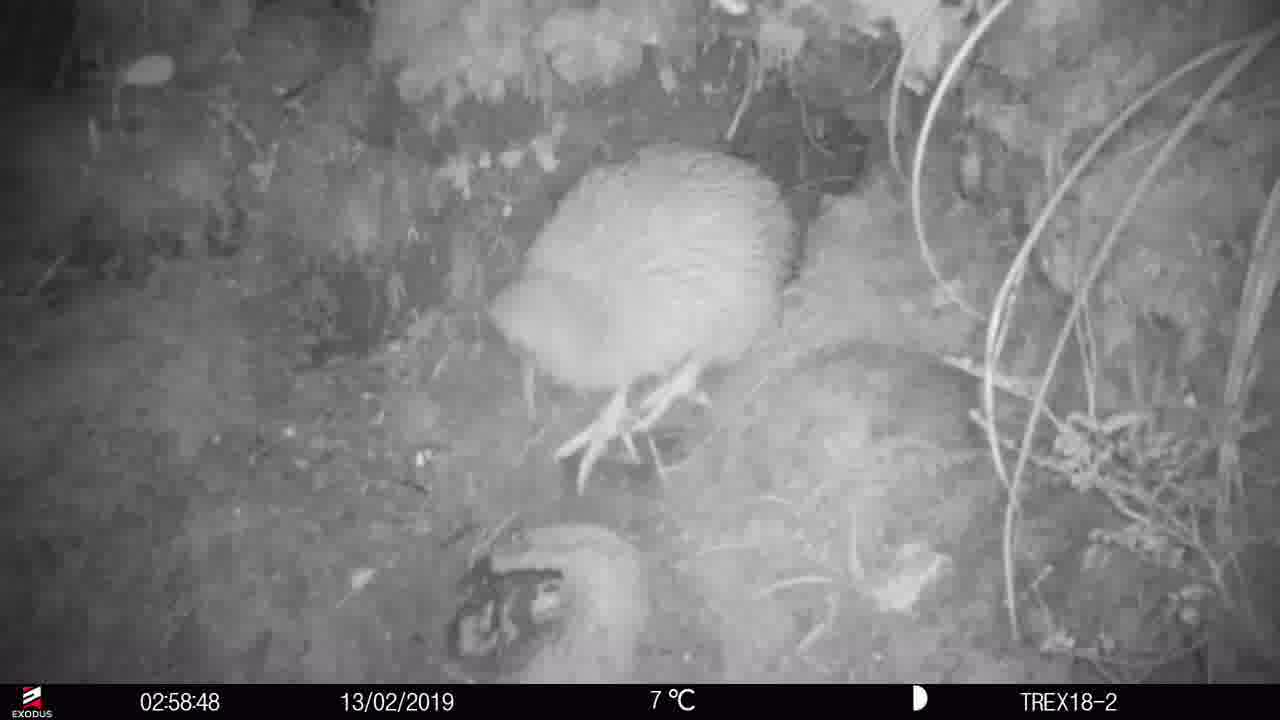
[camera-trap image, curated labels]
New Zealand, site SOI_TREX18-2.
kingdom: Animalia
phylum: Chordata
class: Aves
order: Apterygiformes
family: Apterygidae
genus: Apteryx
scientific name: Apteryx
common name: kiwi